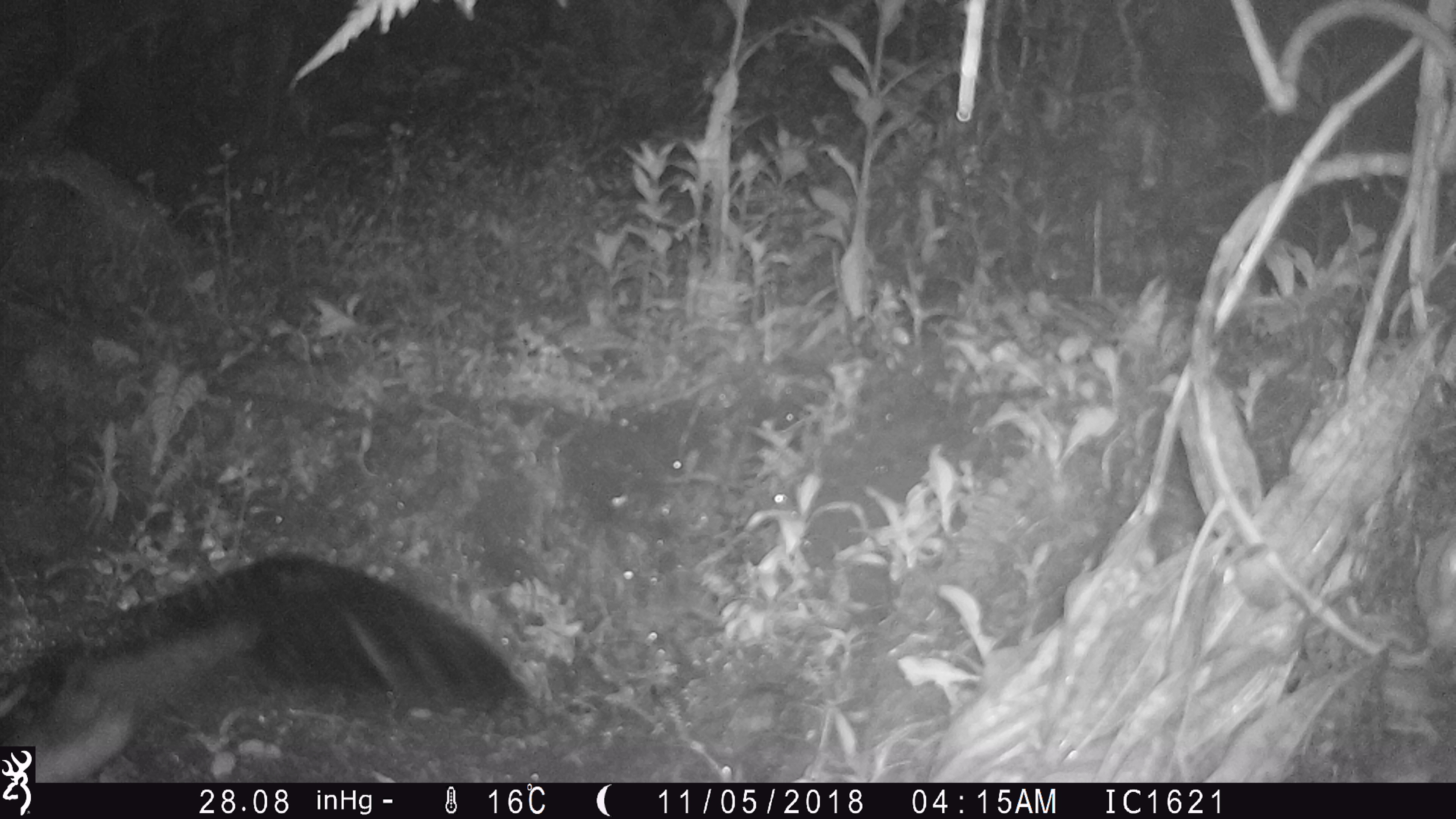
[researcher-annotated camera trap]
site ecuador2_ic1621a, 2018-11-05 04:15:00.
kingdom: Animalia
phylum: Chordata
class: Aves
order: Procellariiformes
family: Procellariidae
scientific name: Procellariidae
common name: petrel chick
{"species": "petrel chick (Procellariidae)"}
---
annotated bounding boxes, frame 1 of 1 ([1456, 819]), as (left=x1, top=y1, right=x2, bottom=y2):
petrel chick: (left=33, top=534, right=535, bottom=781)